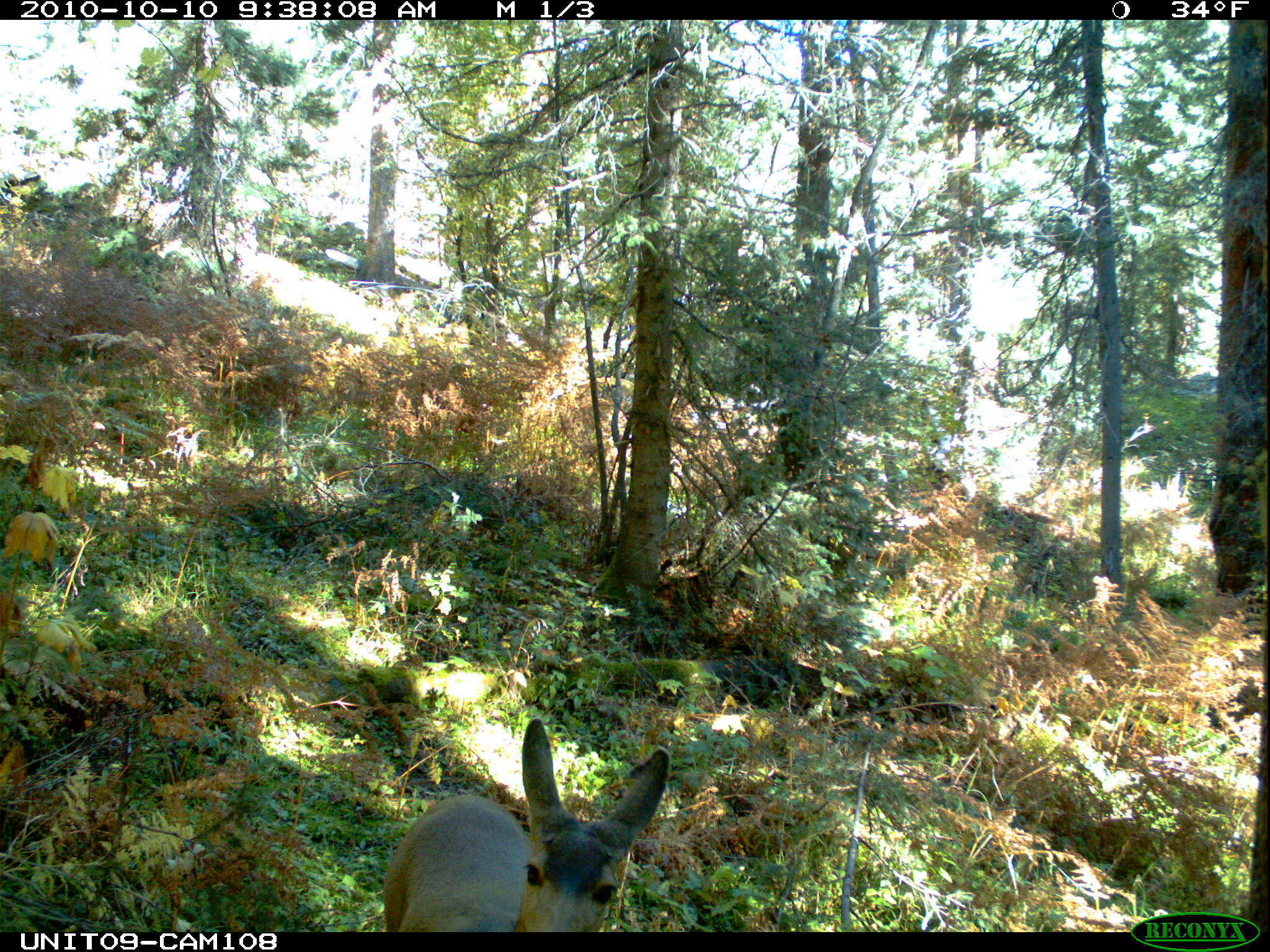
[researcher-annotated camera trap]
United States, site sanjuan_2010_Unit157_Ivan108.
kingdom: Animalia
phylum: Chordata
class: Mammalia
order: Artiodactyla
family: Cervidae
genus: Odocoileus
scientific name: Odocoileus hemionus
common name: mule deer